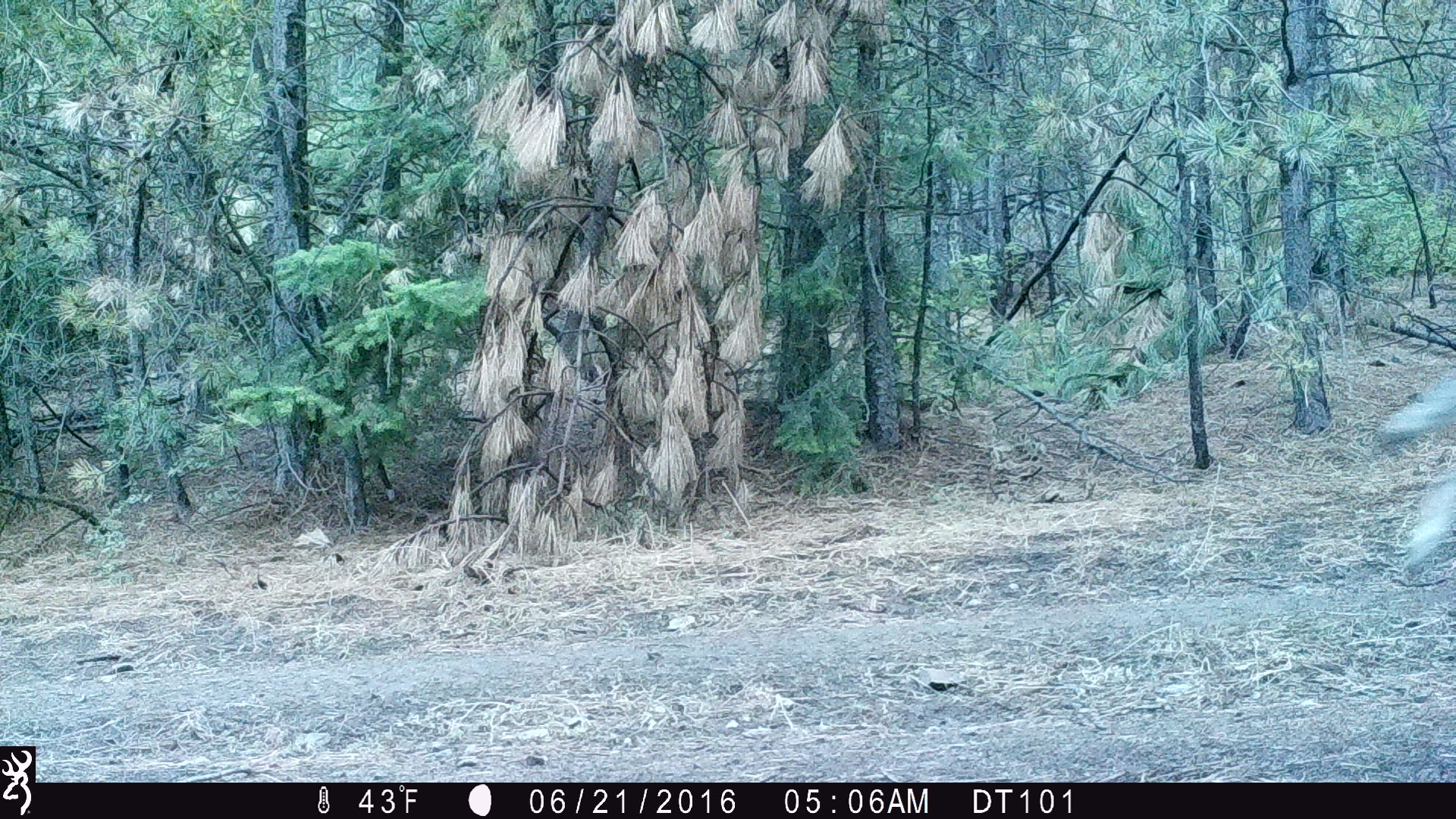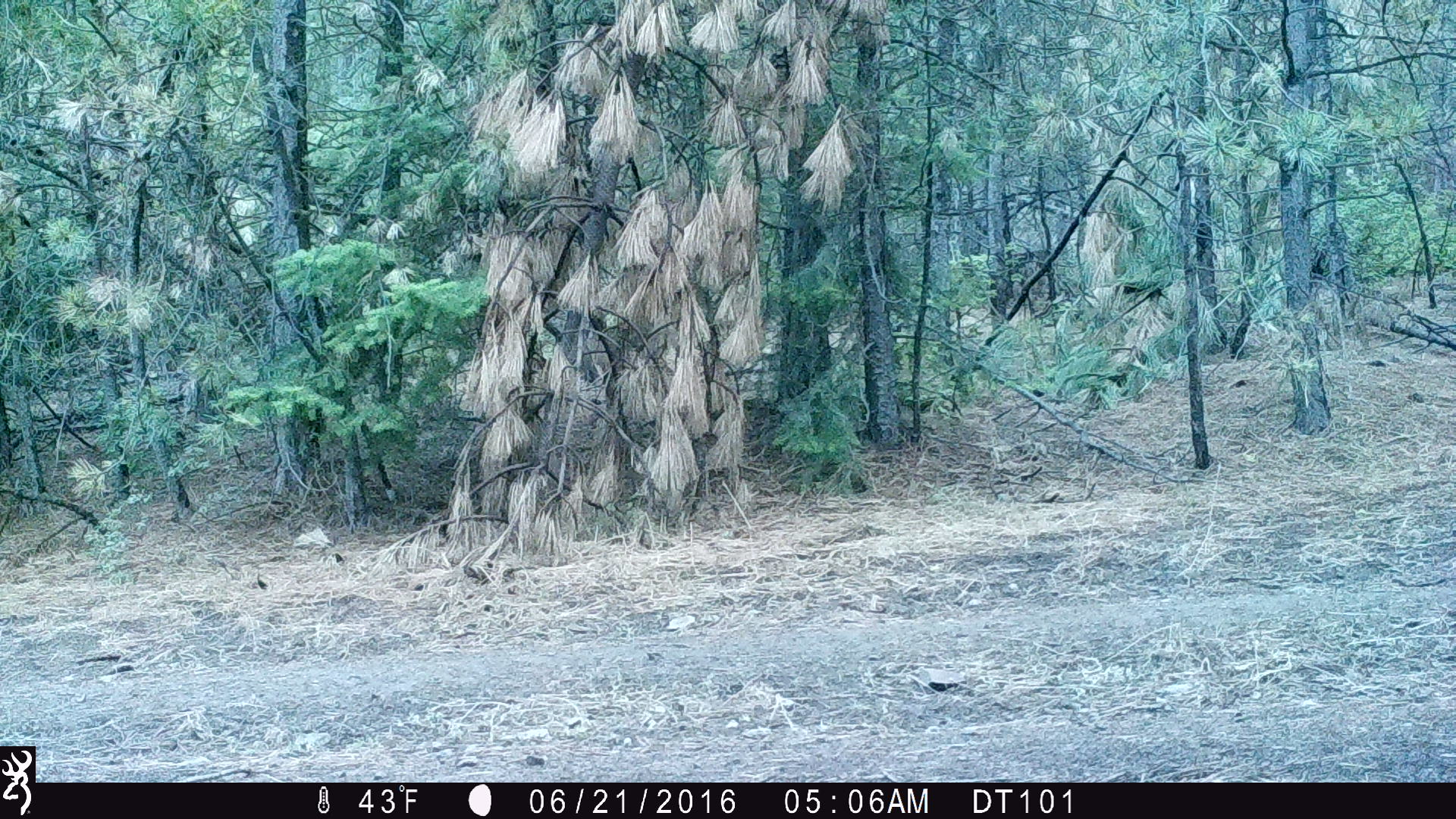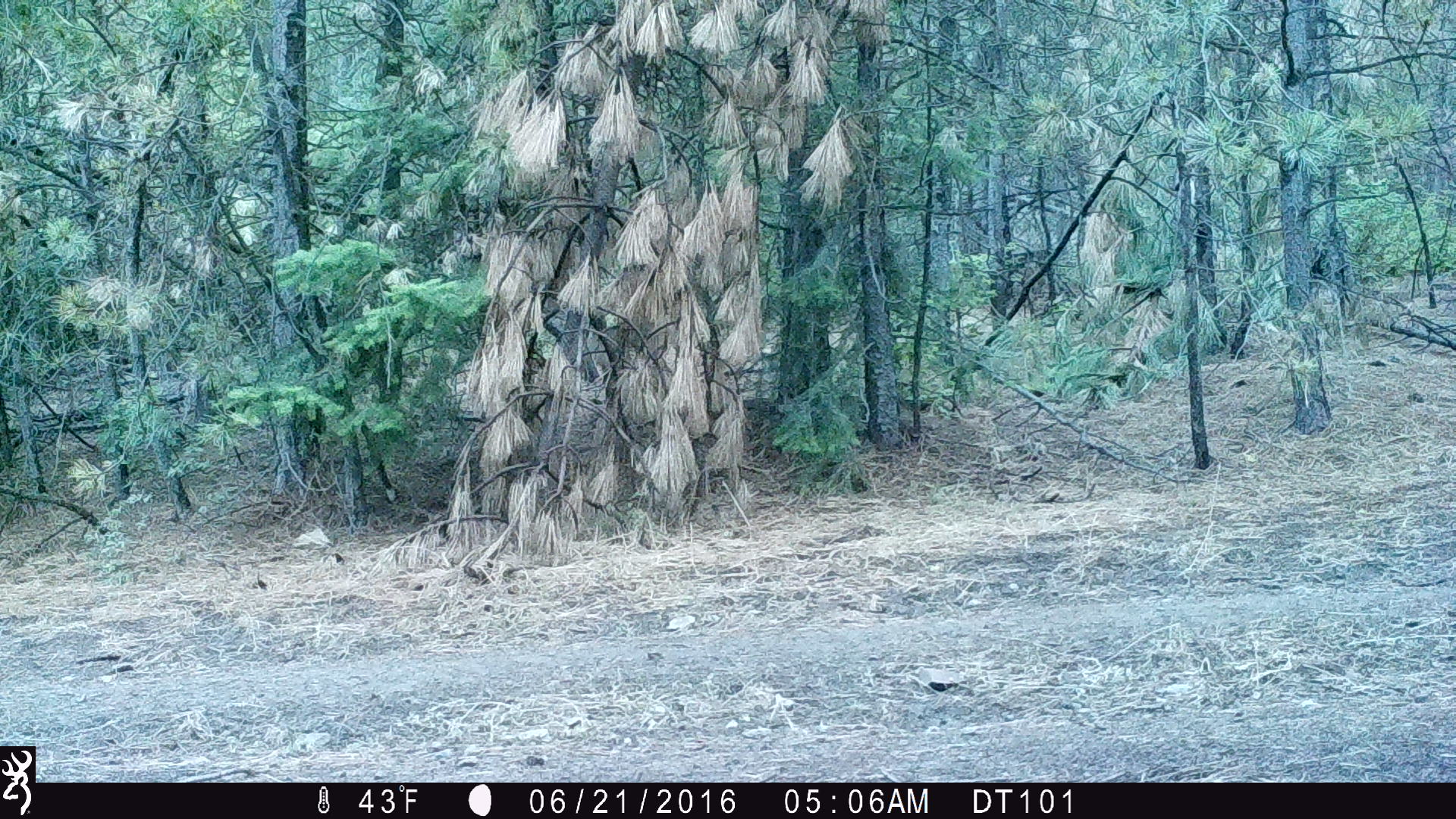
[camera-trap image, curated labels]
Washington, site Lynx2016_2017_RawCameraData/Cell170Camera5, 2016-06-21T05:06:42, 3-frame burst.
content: unidentified animal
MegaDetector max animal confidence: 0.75